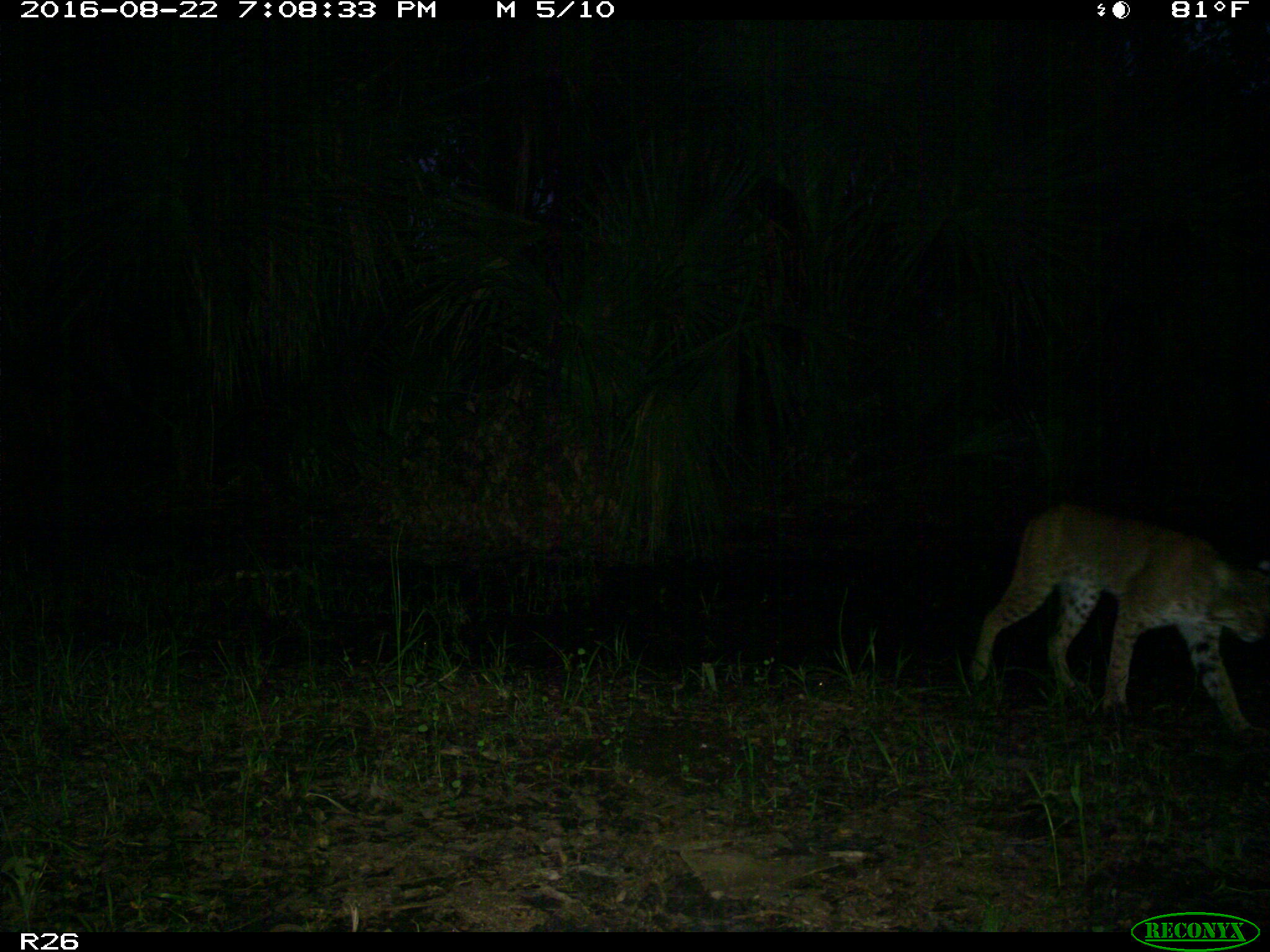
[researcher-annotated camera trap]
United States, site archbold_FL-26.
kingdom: Animalia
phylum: Chordata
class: Mammalia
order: Carnivora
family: Felidae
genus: Lynx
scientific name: Lynx rufus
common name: bobcat